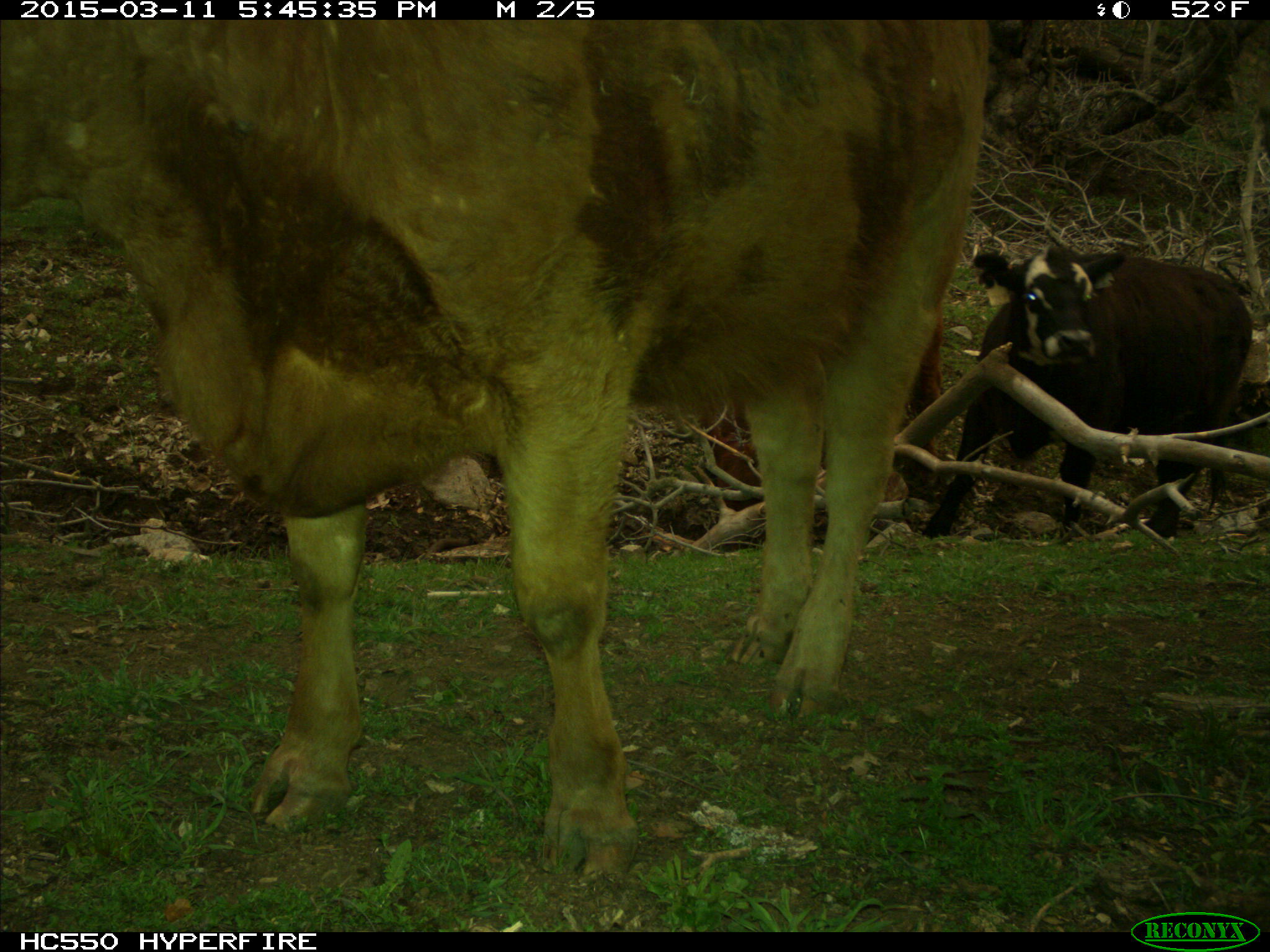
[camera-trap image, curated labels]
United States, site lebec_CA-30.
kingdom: Animalia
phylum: Chordata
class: Mammalia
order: Artiodactyla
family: Bovidae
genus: Bos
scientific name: Bos taurus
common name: domestic cow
Bos taurus (domestic cow).